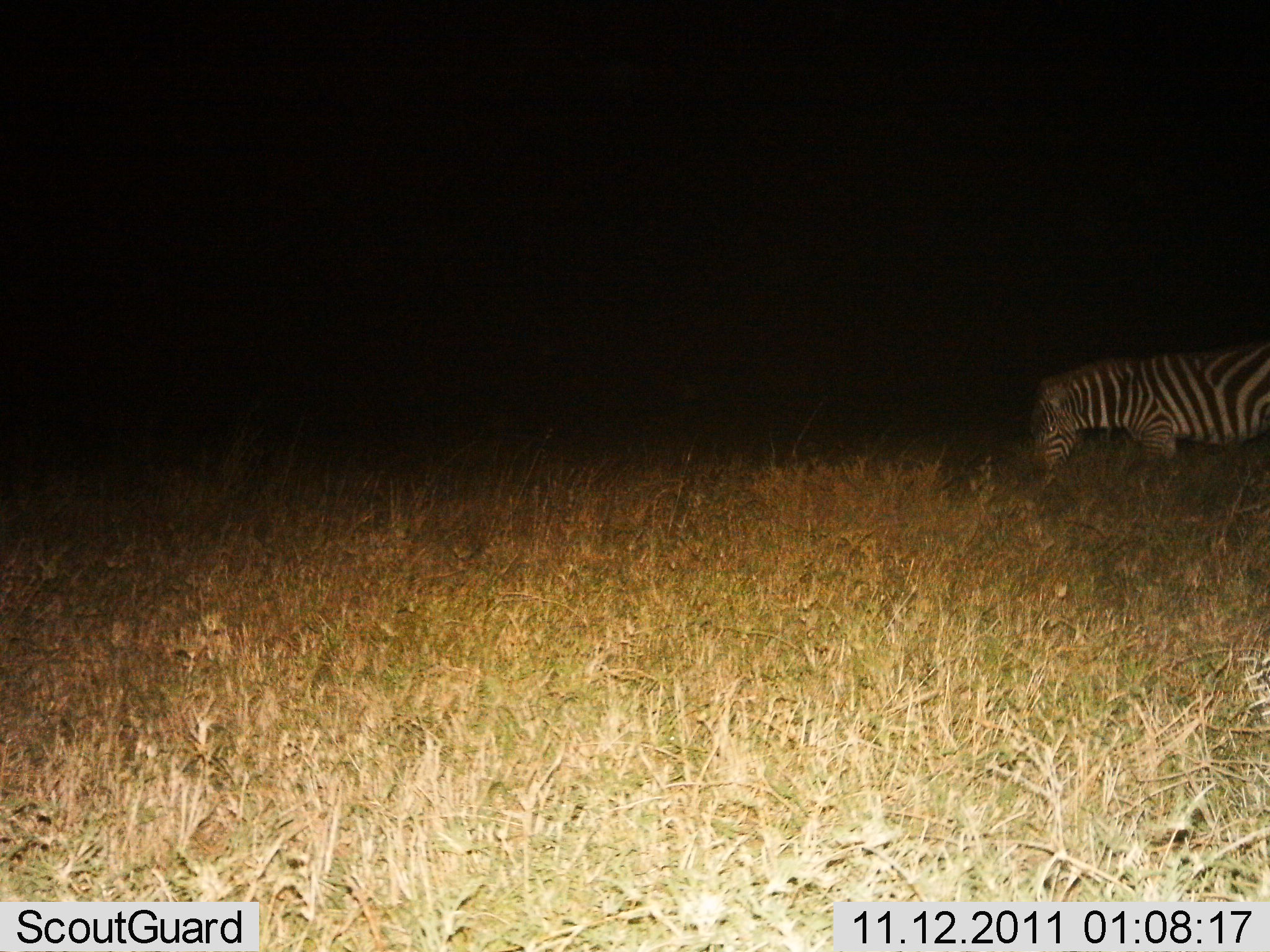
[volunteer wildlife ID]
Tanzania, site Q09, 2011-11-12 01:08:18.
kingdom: Animalia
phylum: Chordata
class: Mammalia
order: Perissodactyla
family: Equidae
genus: Equus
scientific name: Equus quagga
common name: plains zebra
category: zebra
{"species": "zebra (plains zebra) (Equus quagga)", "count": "1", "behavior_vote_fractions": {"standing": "64%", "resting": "0%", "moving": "9%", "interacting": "0%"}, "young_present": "0%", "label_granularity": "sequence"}